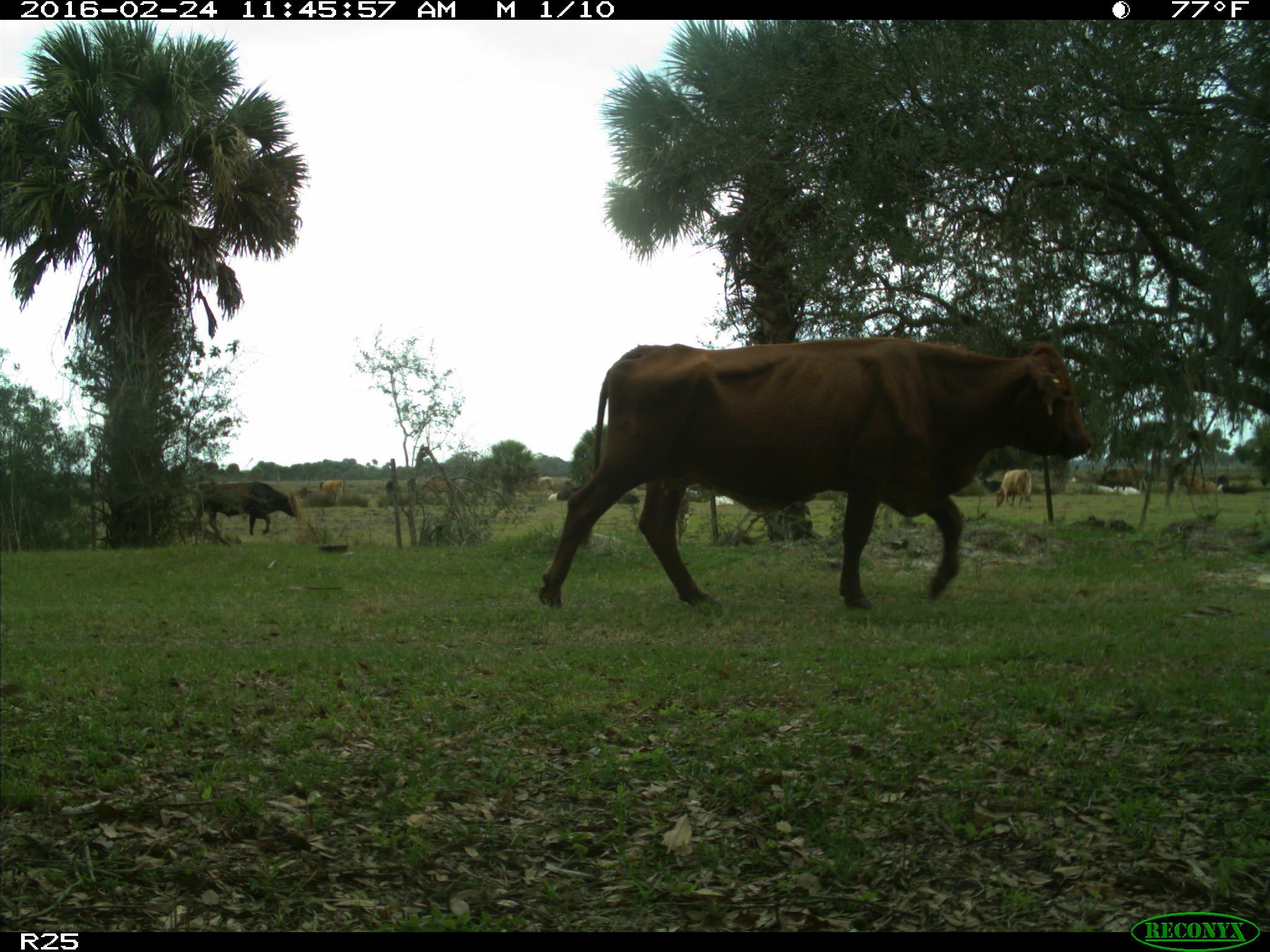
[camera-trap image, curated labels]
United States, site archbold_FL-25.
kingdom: Animalia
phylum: Chordata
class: Mammalia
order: Artiodactyla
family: Bovidae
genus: Bos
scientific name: Bos taurus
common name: domestic cow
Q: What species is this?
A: Bos taurus (domestic cow).